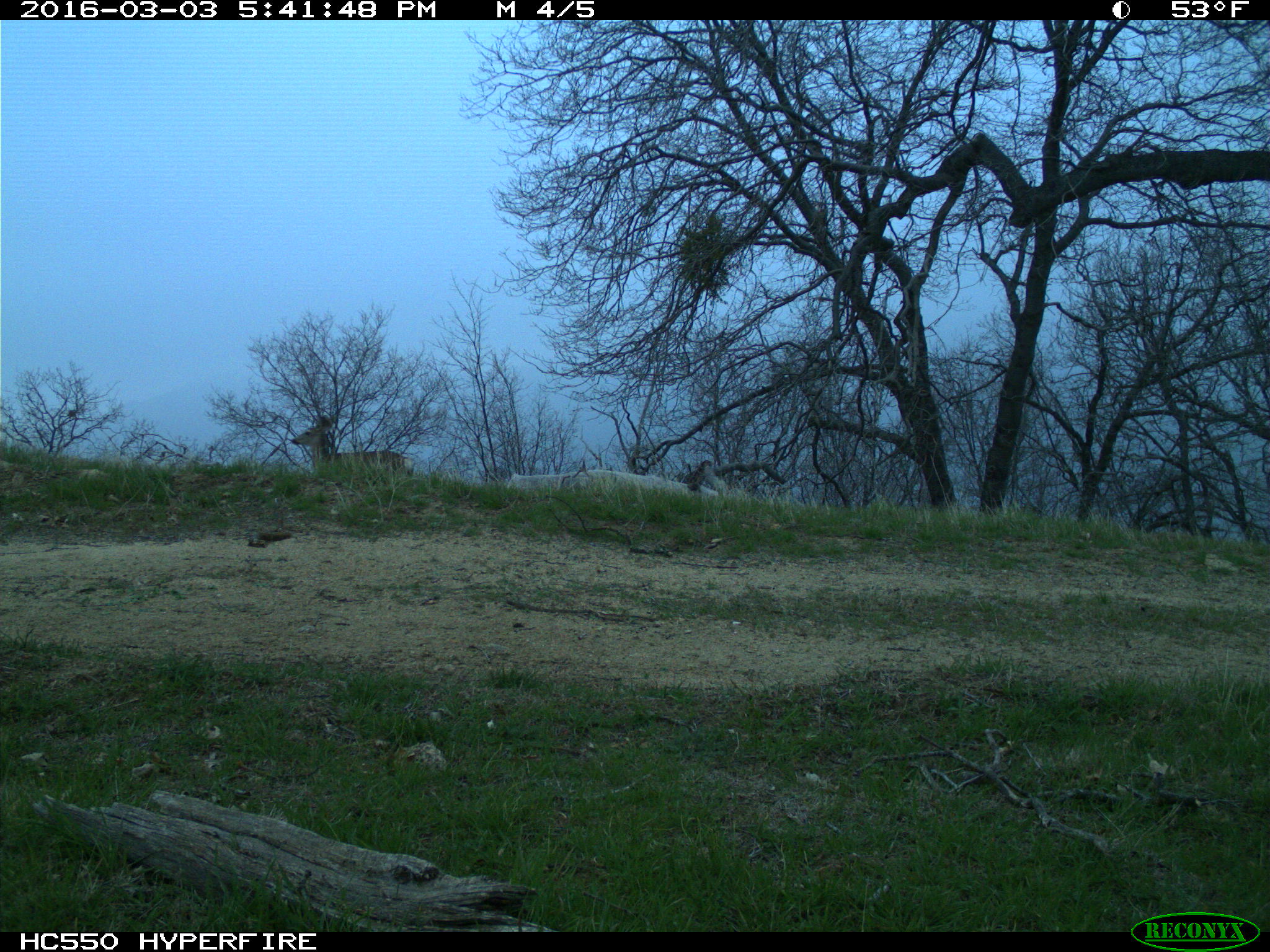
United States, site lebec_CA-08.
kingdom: Animalia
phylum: Chordata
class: Mammalia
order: Artiodactyla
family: Cervidae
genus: Odocoileus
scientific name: Odocoileus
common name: deer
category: unidentified deer